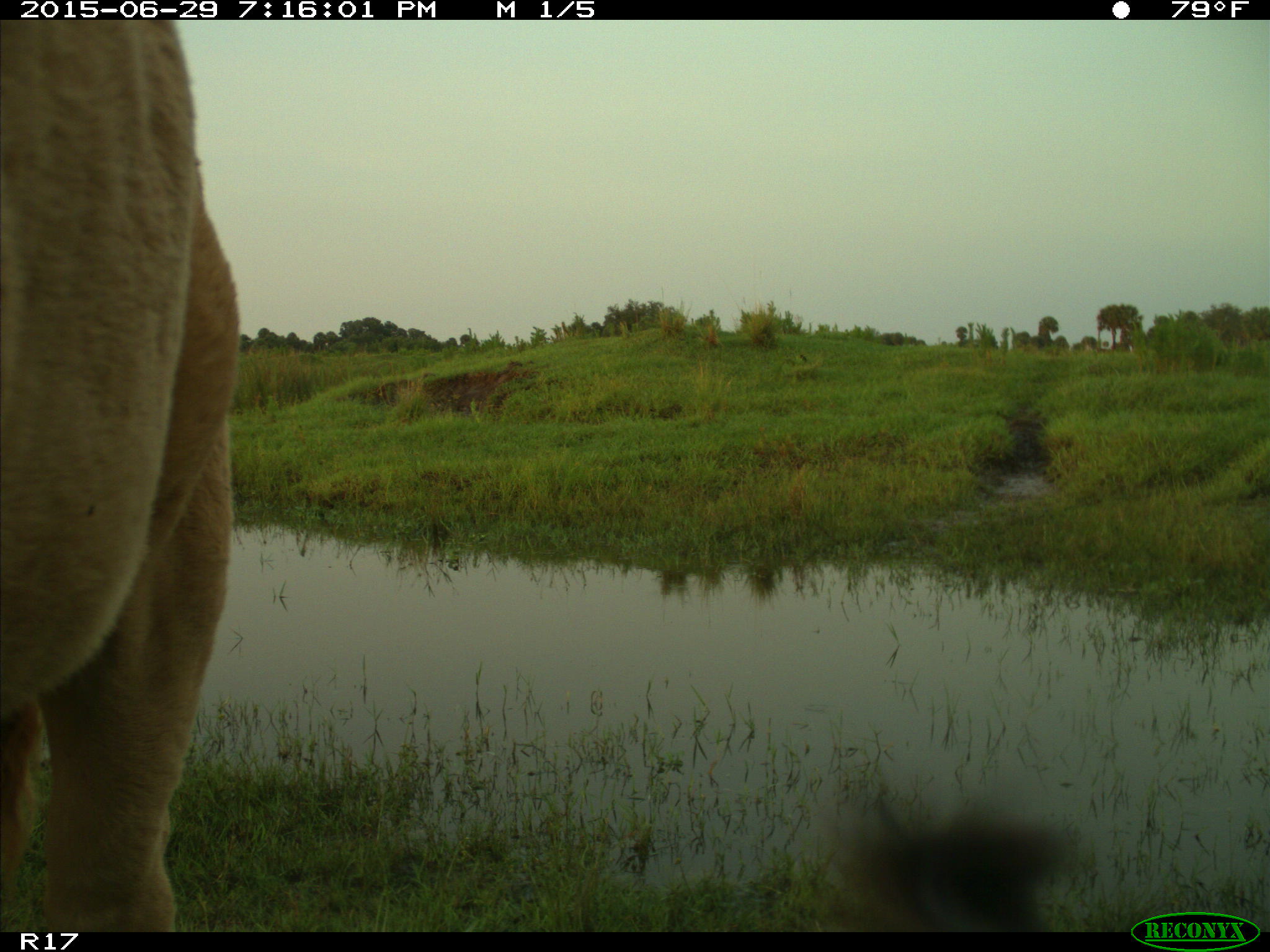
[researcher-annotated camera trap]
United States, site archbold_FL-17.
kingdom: Animalia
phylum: Chordata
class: Mammalia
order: Artiodactyla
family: Bovidae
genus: Bos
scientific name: Bos taurus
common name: domestic cow